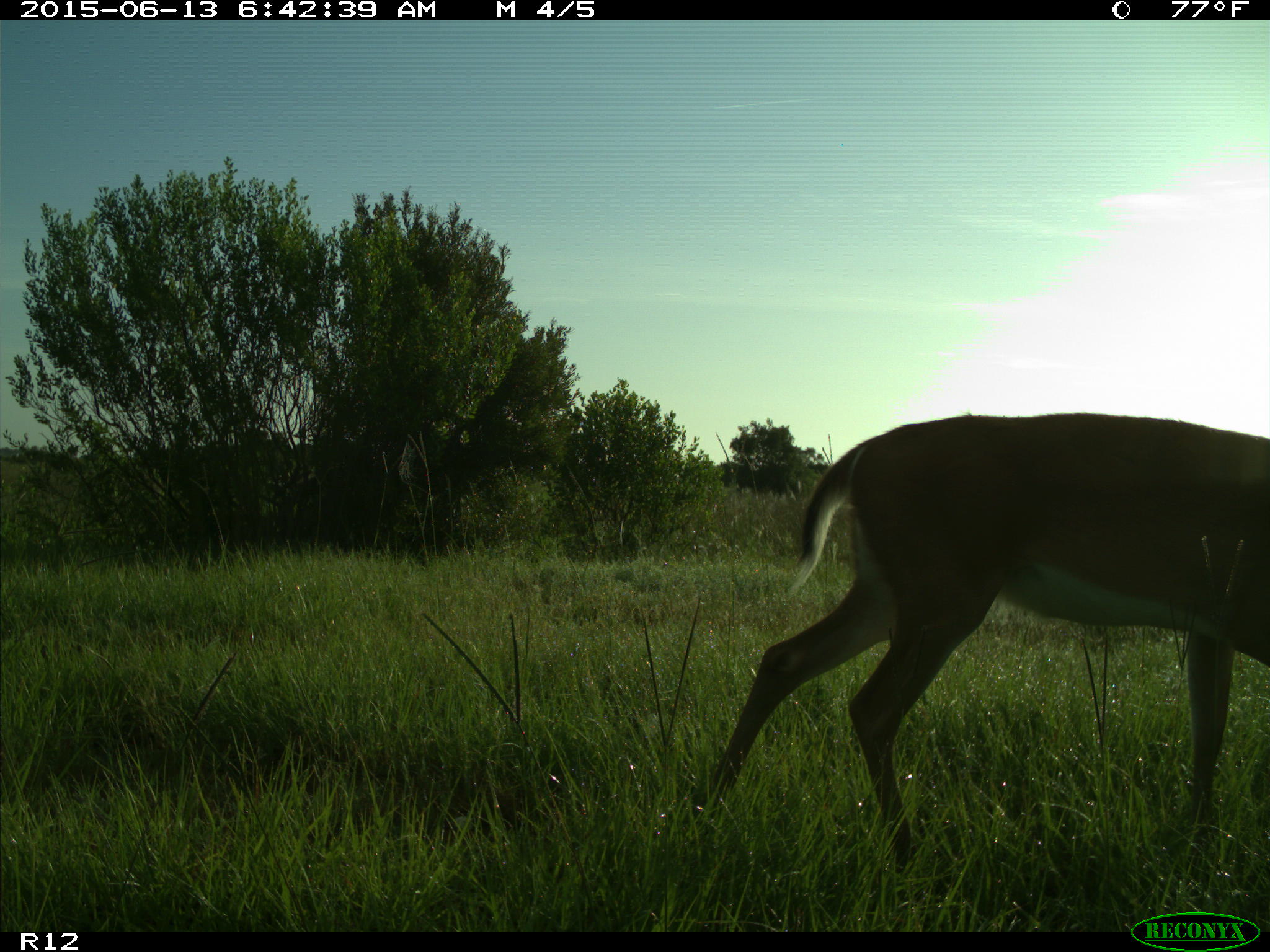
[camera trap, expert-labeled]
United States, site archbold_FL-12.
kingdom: Animalia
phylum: Chordata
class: Mammalia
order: Artiodactyla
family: Cervidae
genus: Odocoileus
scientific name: Odocoileus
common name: deer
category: unidentified deer